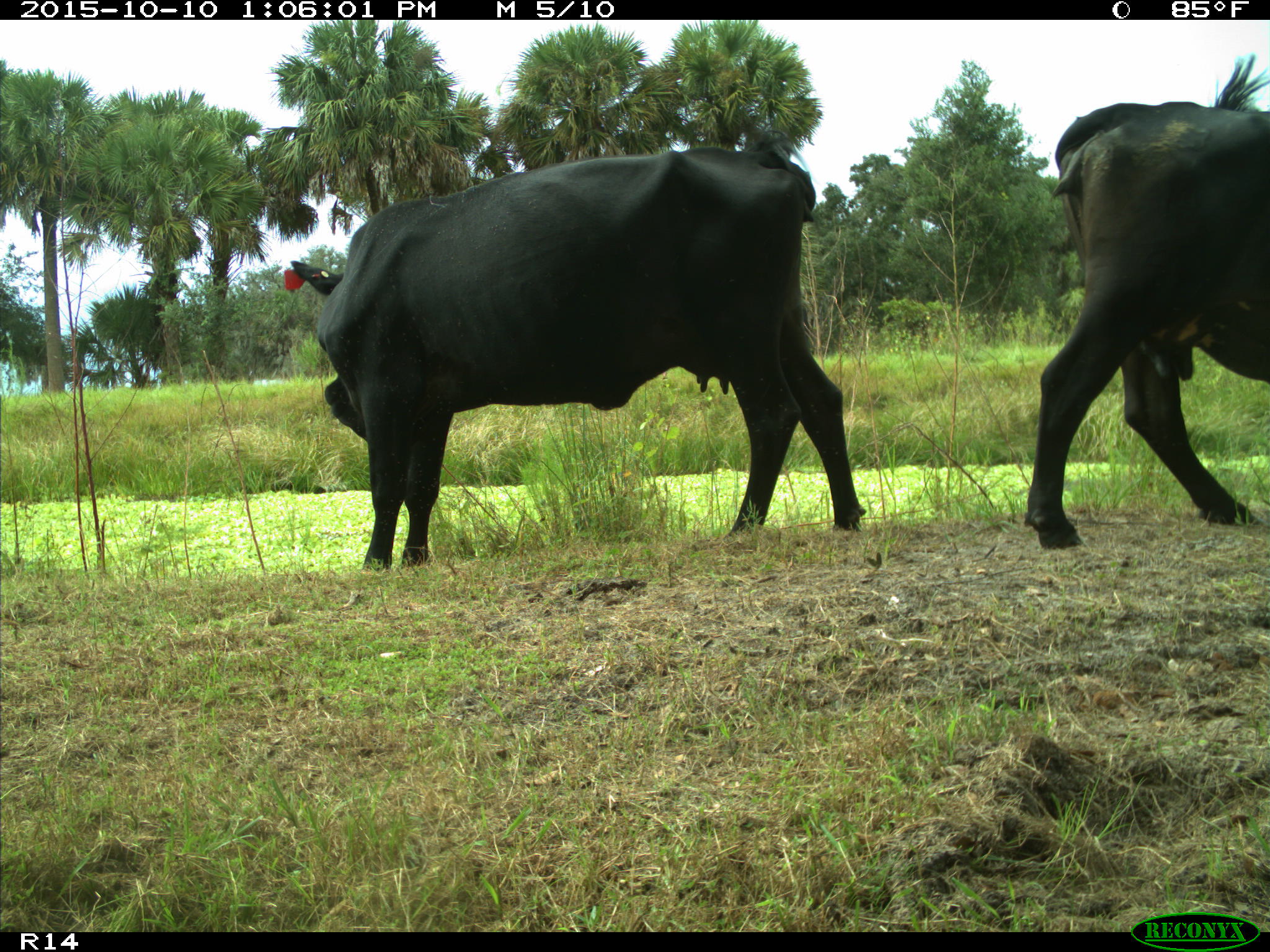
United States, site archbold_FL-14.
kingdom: Animalia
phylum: Chordata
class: Mammalia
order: Artiodactyla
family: Bovidae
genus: Bos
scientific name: Bos taurus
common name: domestic cow